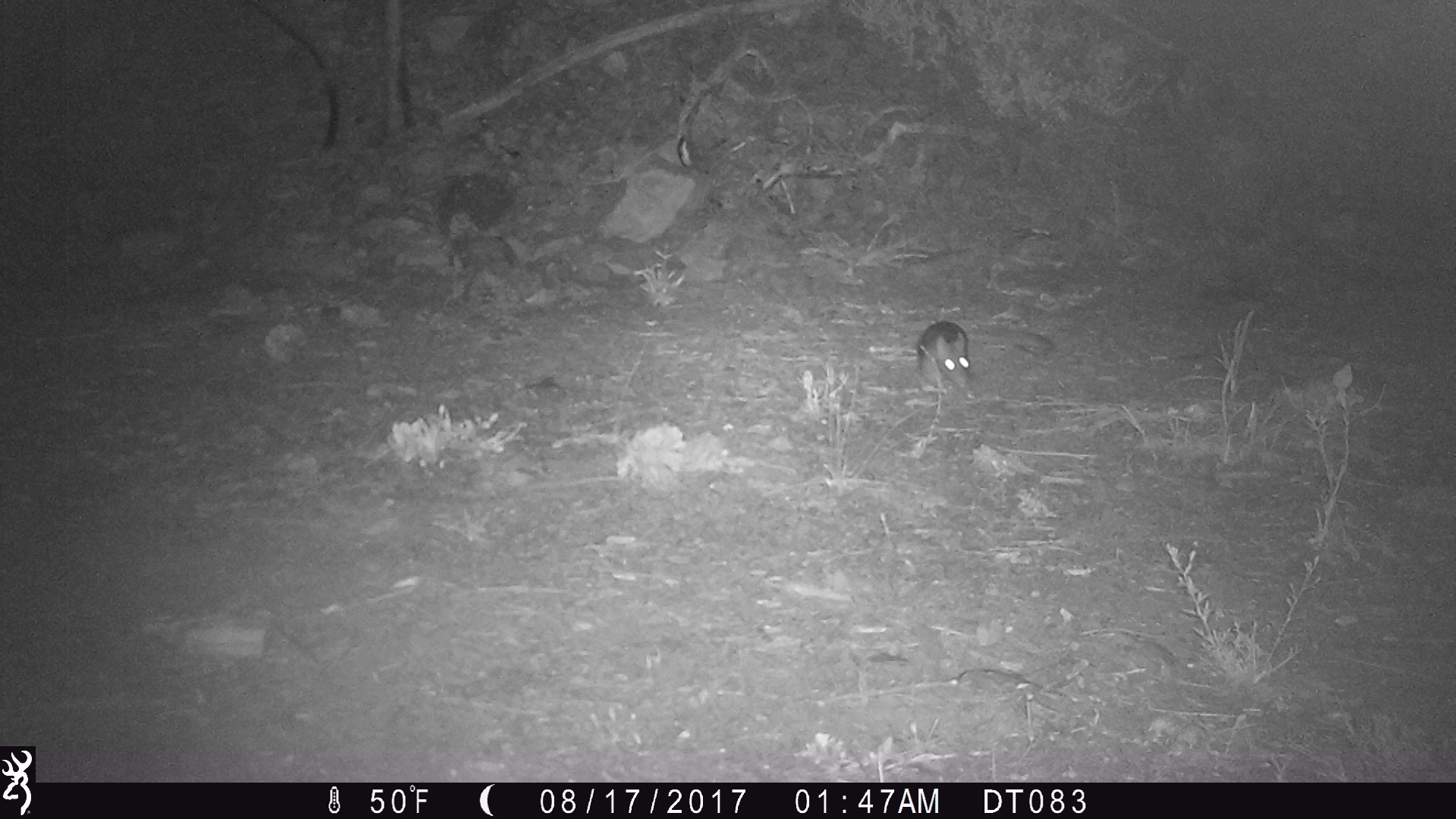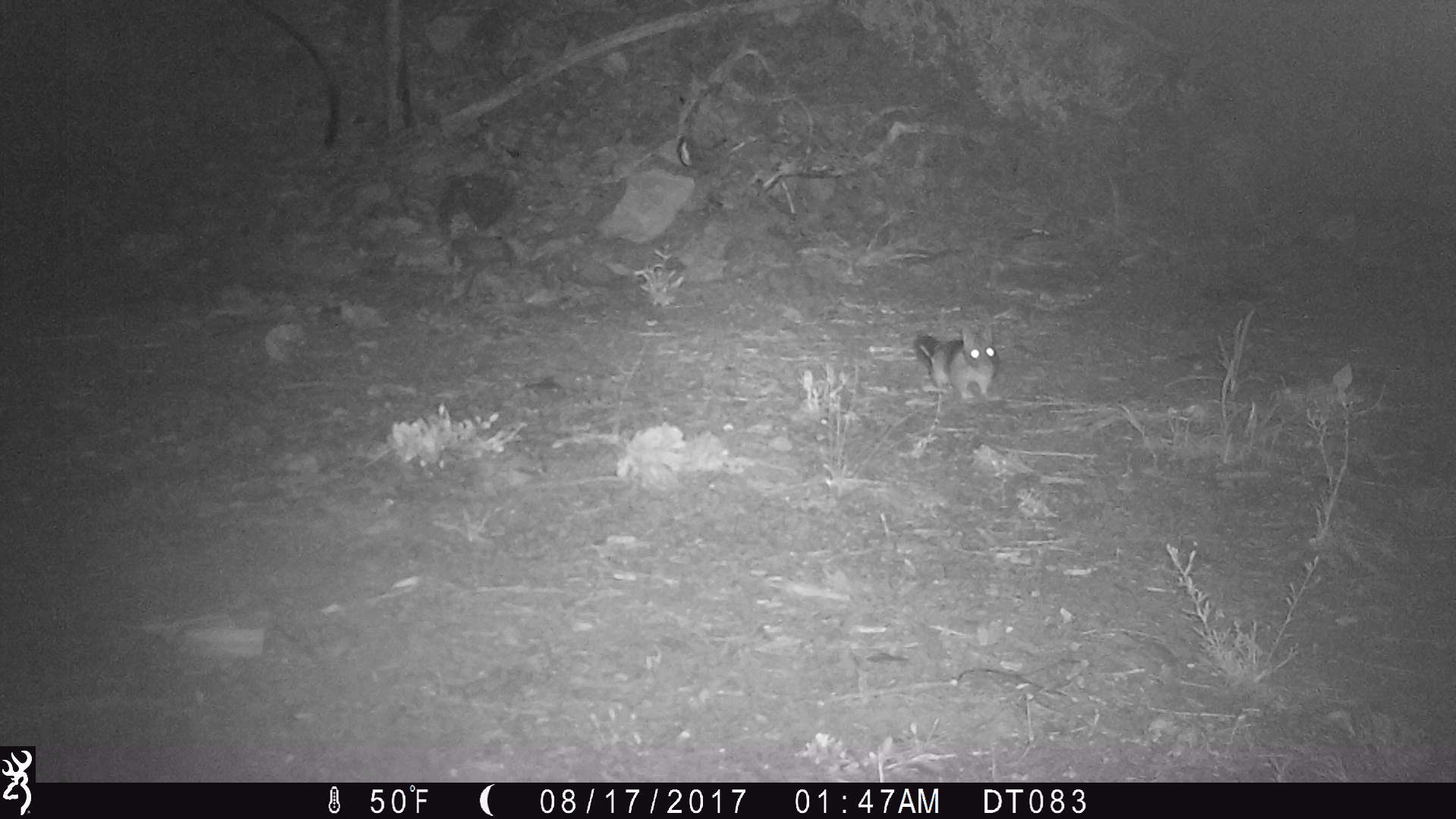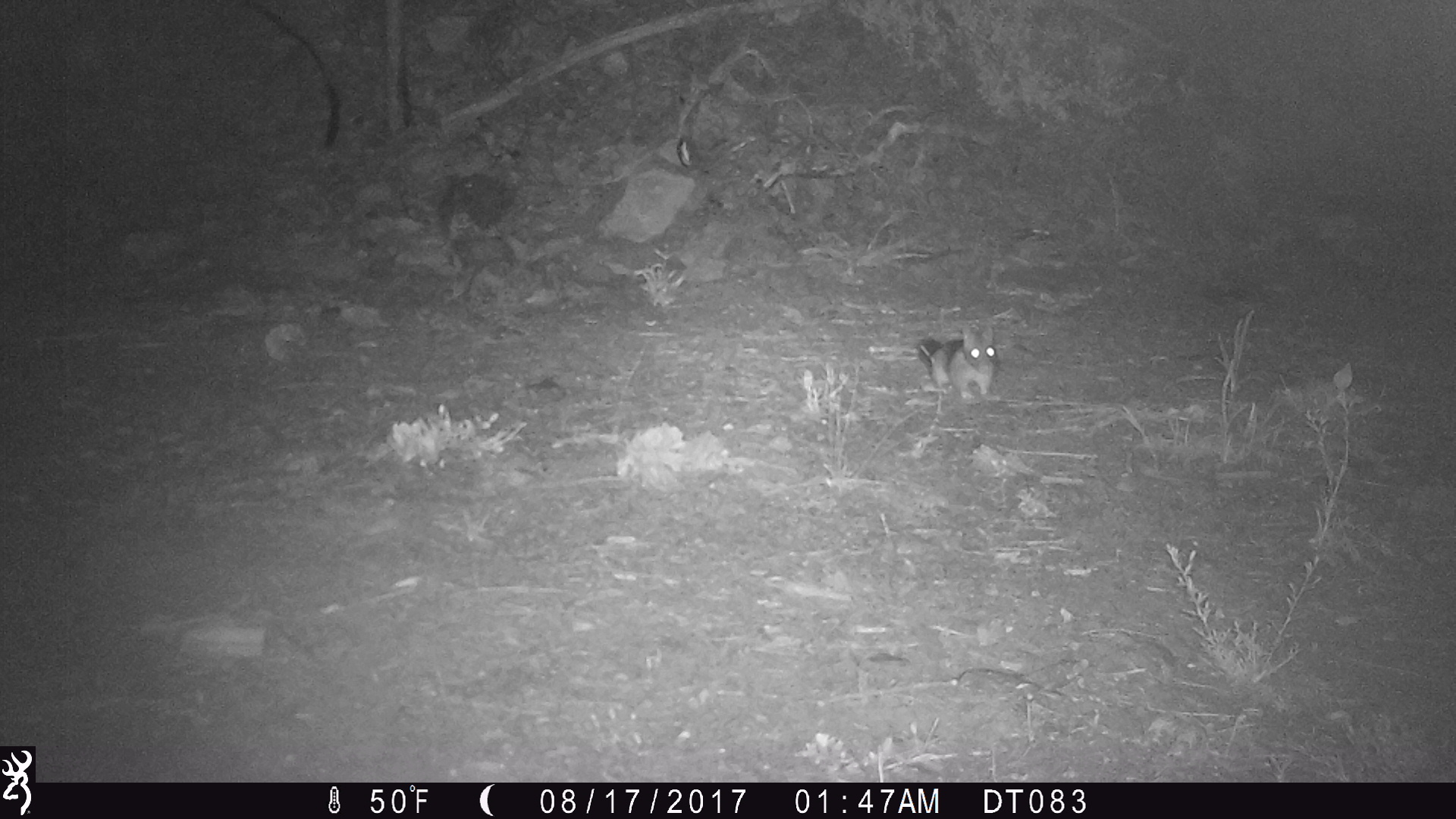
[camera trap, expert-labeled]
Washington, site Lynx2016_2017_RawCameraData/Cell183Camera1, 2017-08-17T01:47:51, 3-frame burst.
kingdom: Animalia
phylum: Chordata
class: Mammalia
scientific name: Mammalia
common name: small mammal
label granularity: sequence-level